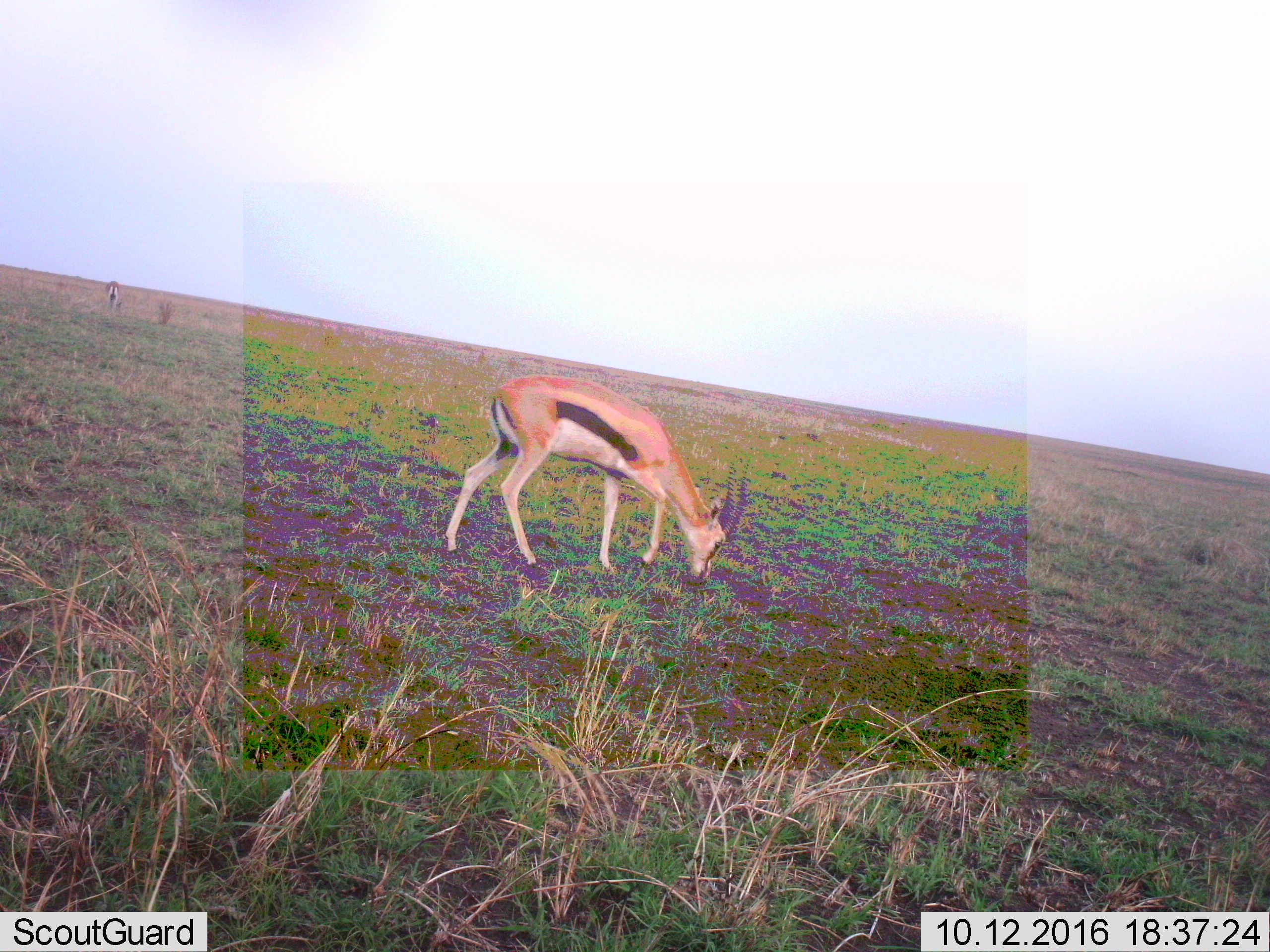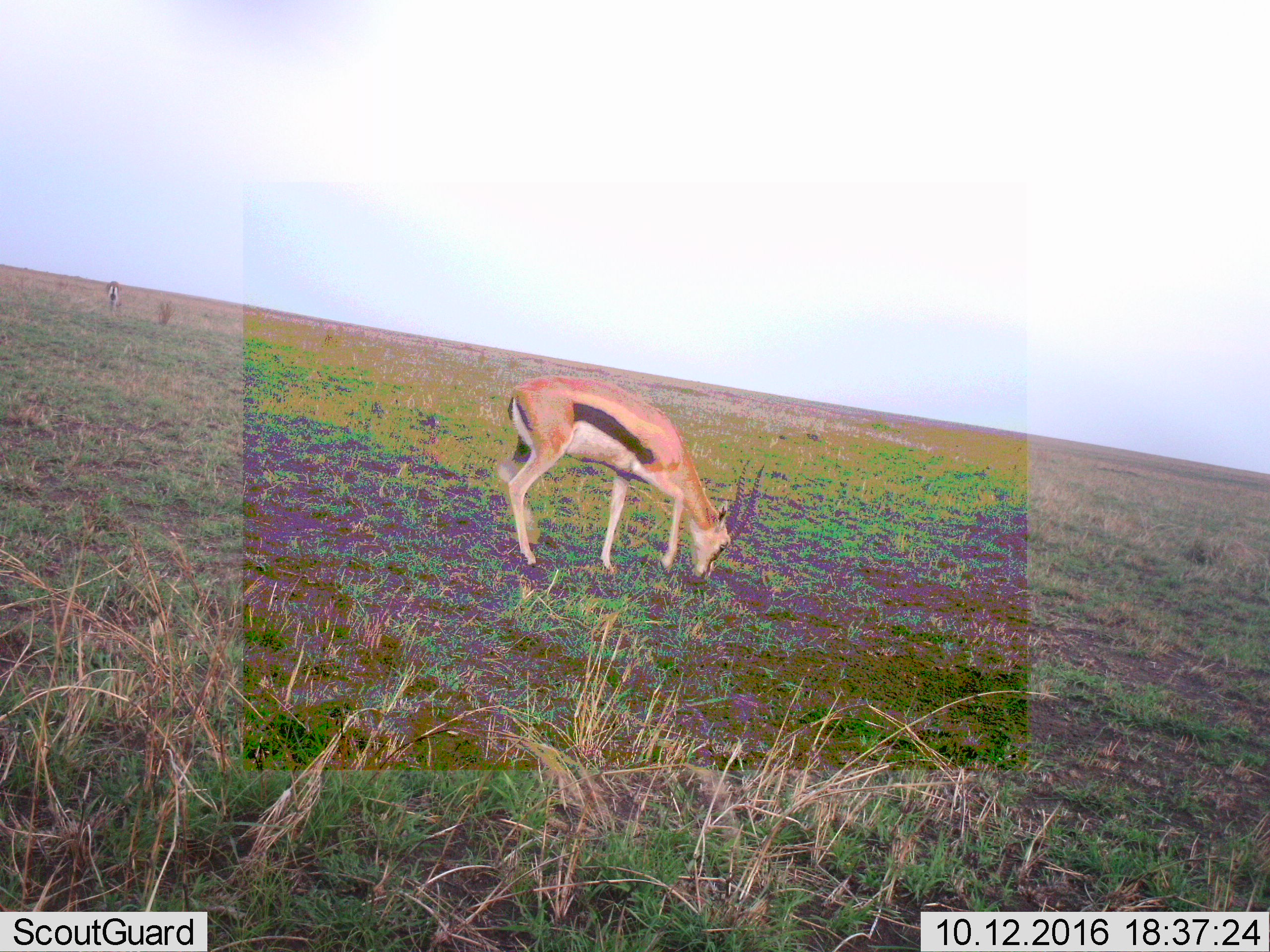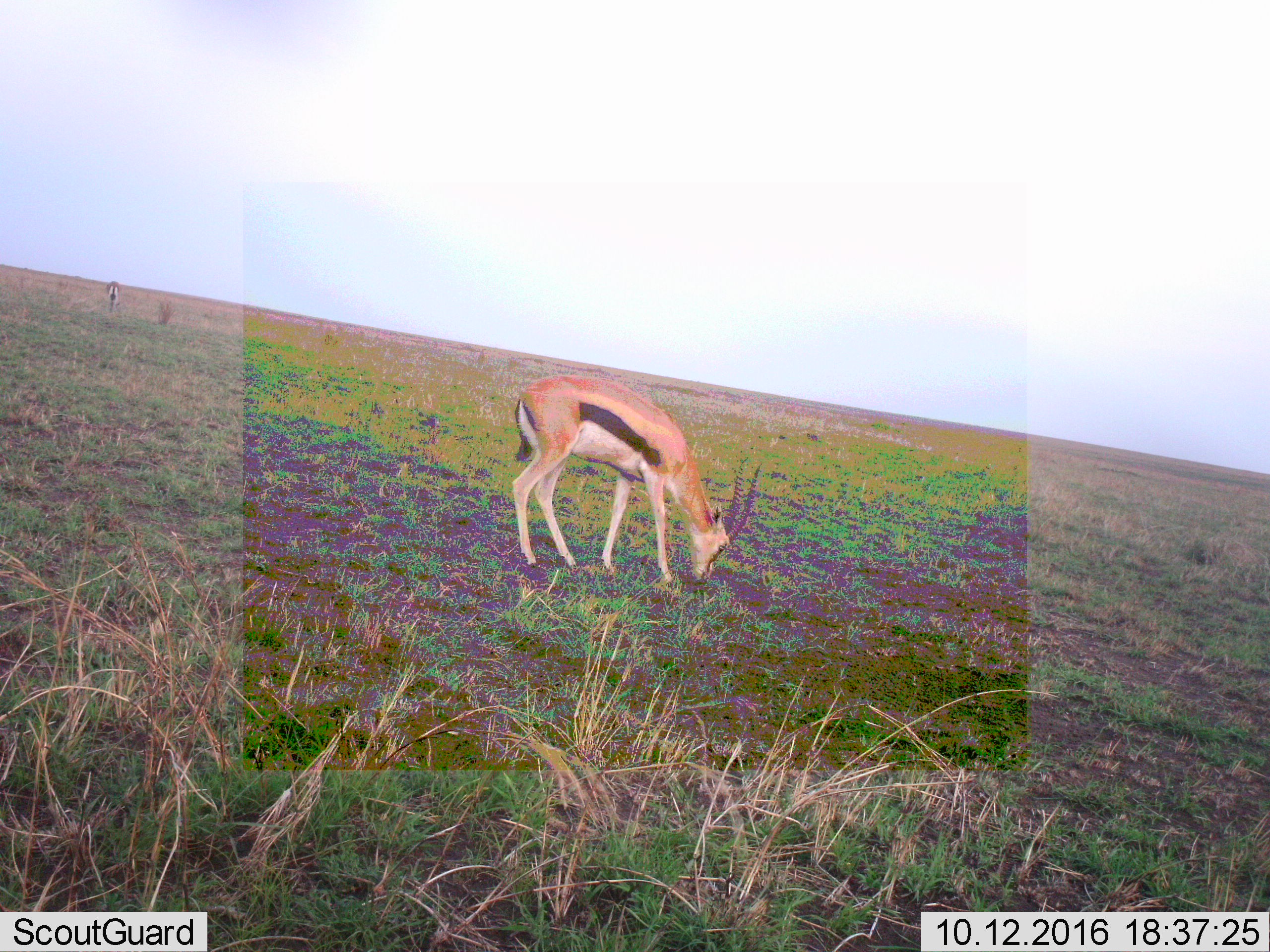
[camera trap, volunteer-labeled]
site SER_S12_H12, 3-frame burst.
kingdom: Animalia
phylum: Chordata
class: Mammalia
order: Artiodactyla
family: Bovidae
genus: Eudorcas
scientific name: Eudorcas thomsonii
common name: thomson's gazelle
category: gazellethomsons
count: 2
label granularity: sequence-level